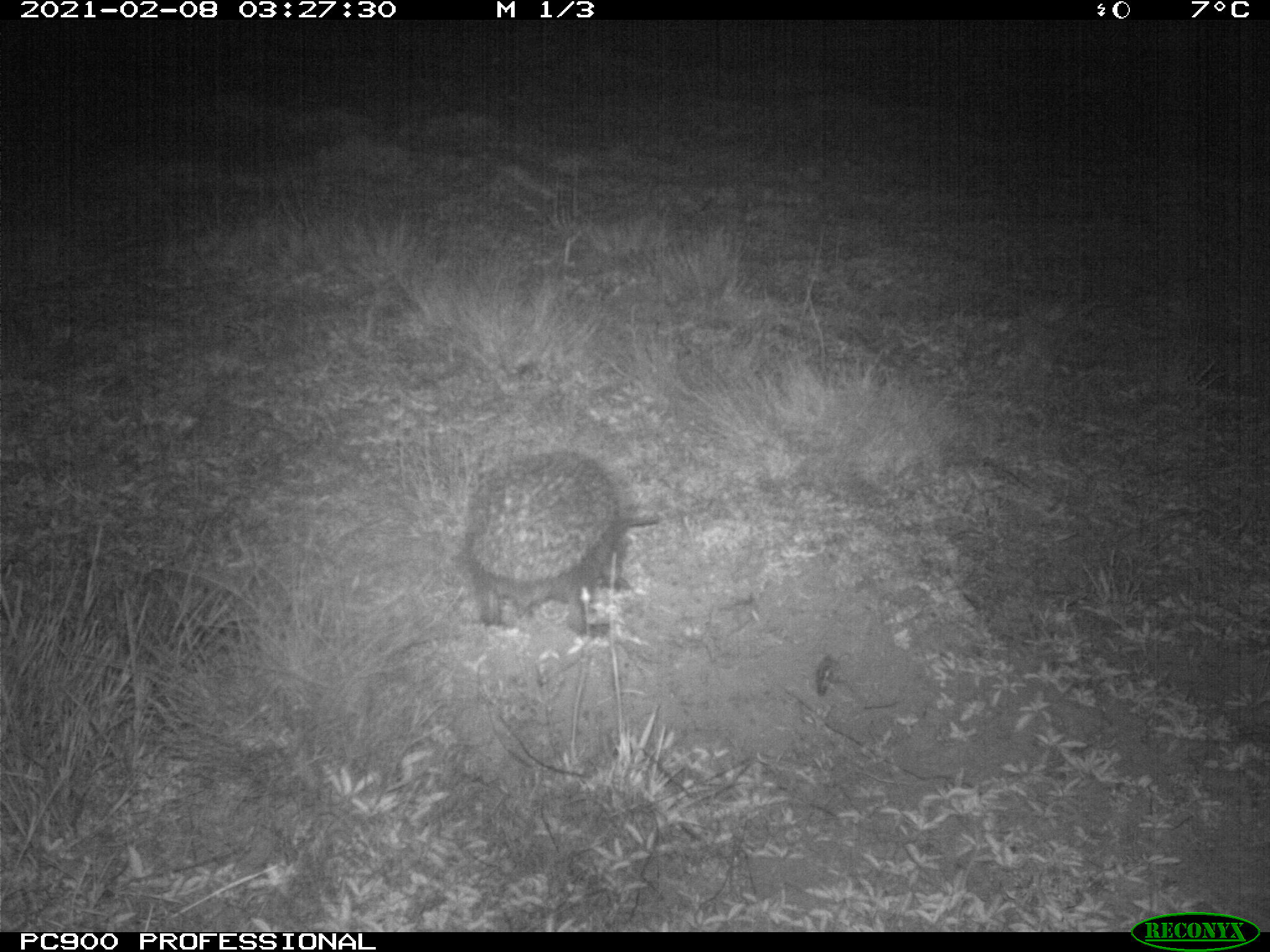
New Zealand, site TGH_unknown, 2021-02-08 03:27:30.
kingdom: Animalia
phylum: Chordata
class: Mammalia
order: Eulipotyphla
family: Erinaceidae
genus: Erinaceus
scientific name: Erinaceus europaeus europaeus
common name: european hedgehog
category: hedgehog